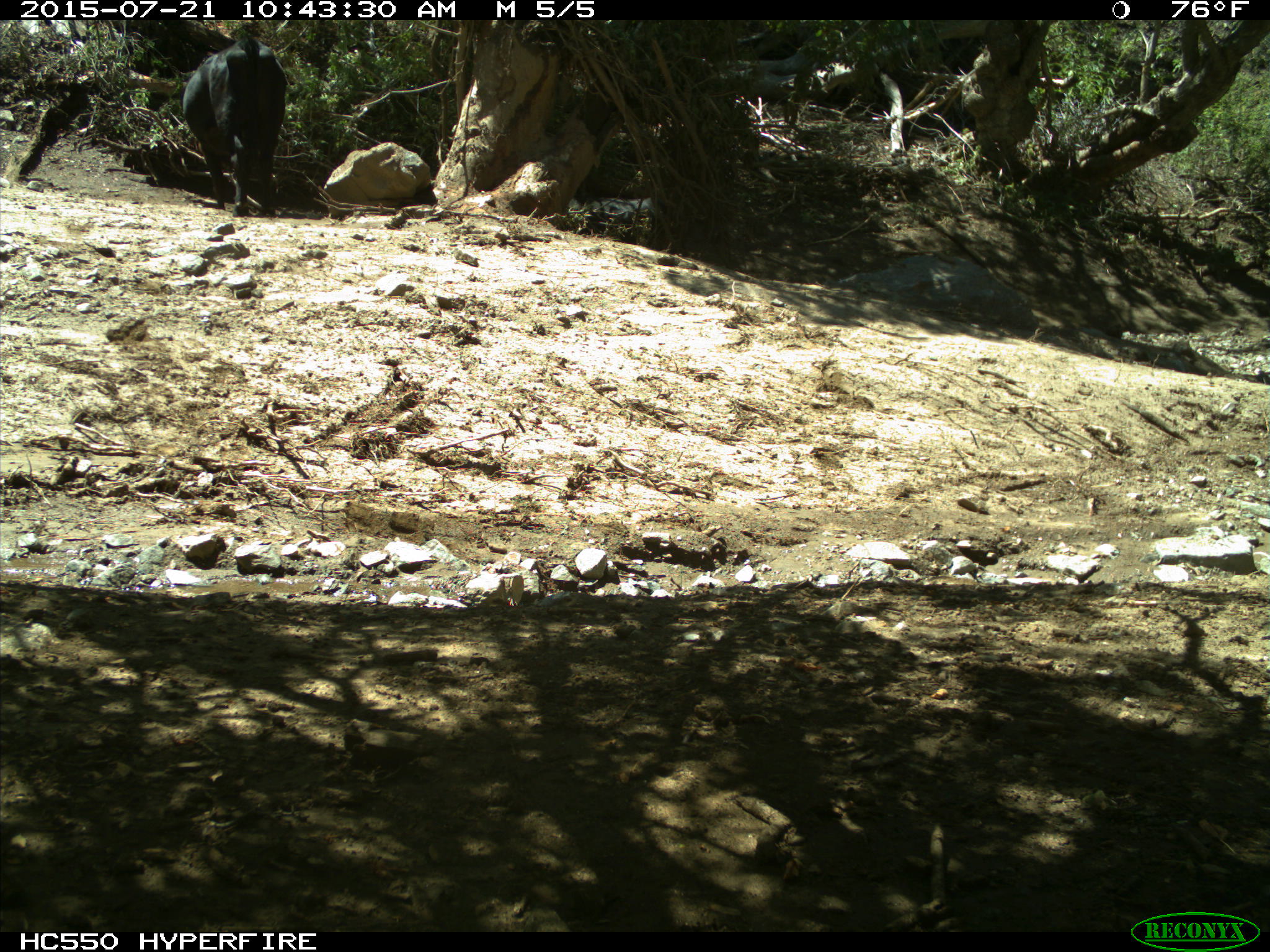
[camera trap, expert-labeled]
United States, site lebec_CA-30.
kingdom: Animalia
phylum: Chordata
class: Mammalia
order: Artiodactyla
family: Bovidae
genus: Bos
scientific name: Bos taurus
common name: domestic cow